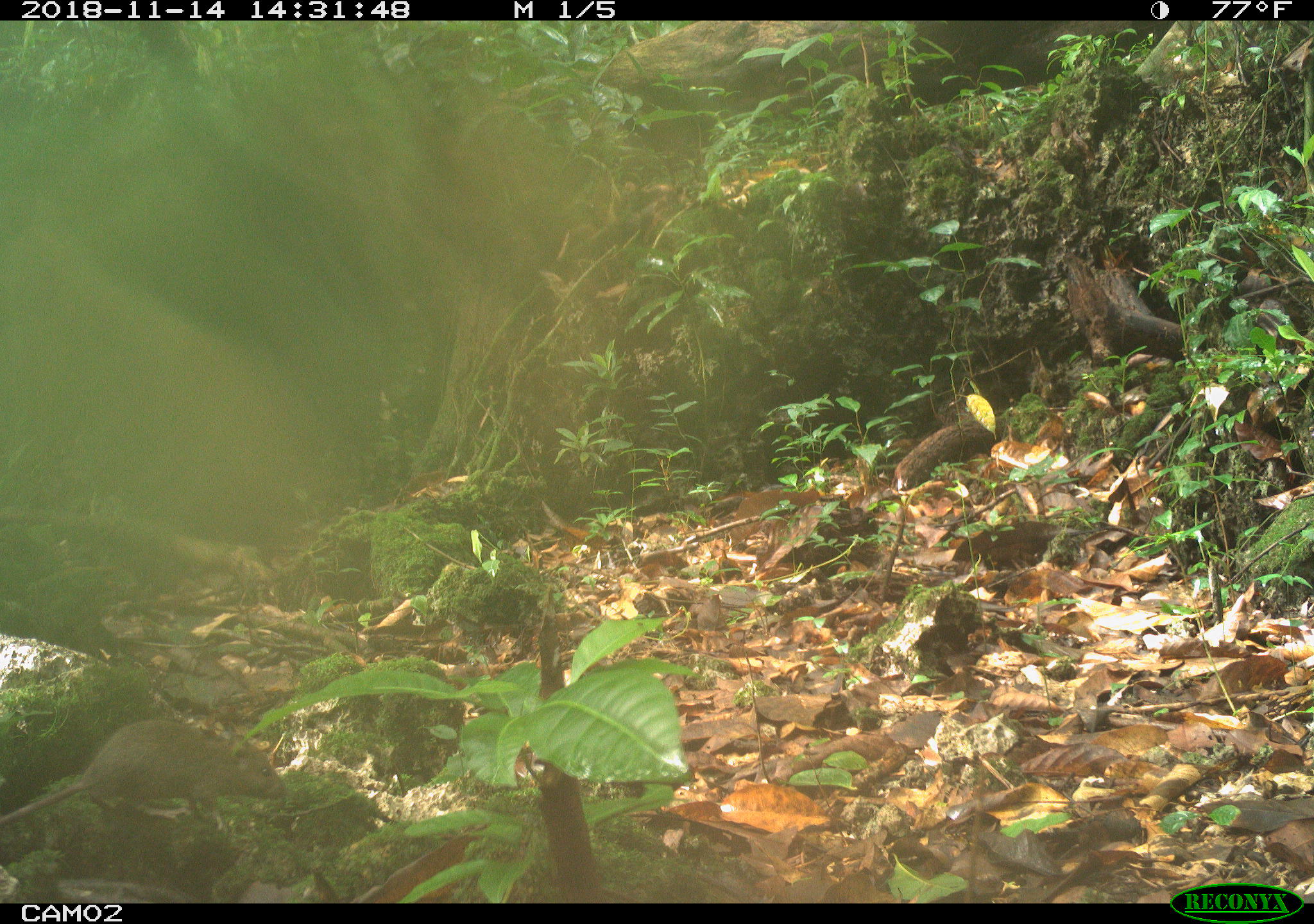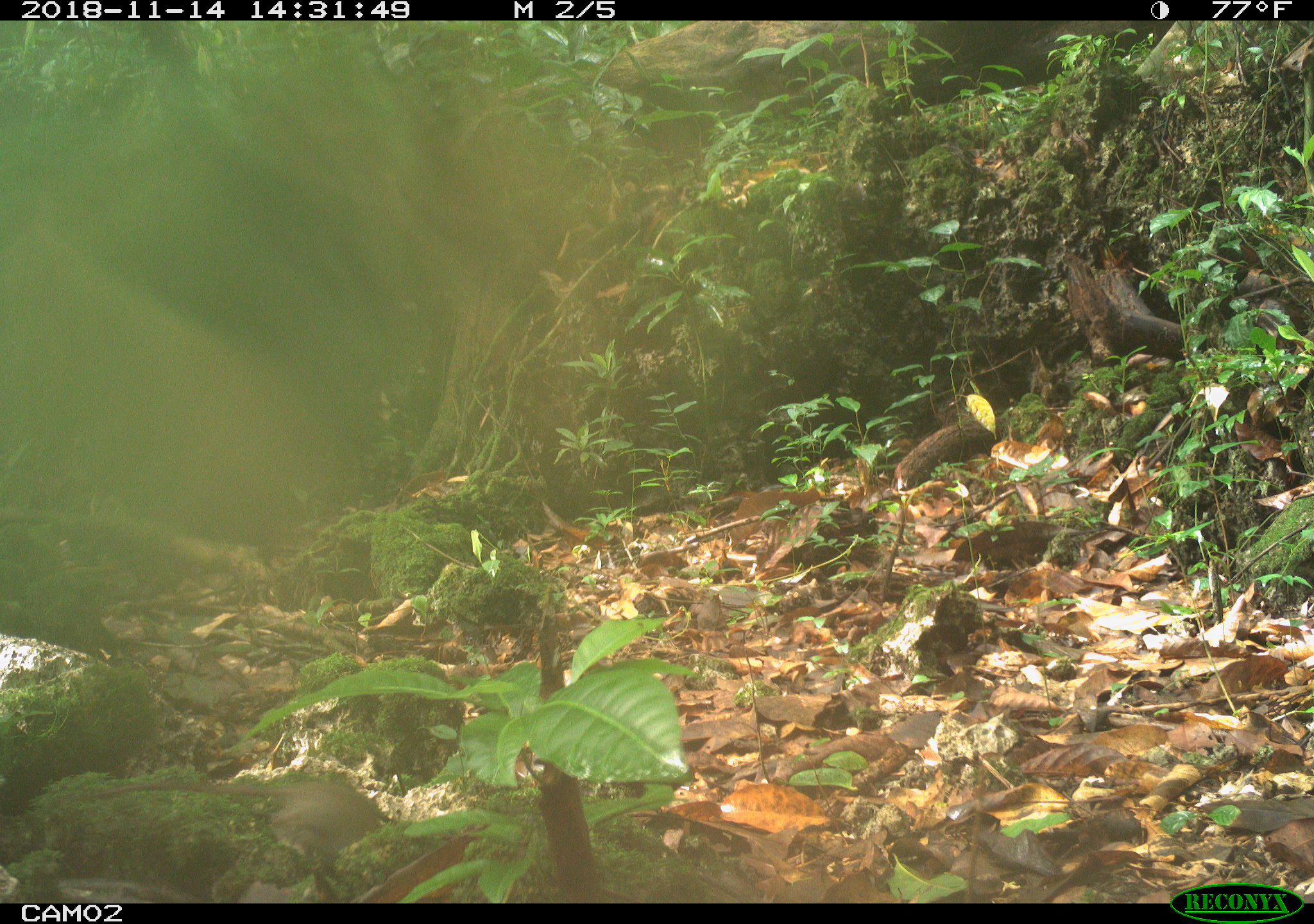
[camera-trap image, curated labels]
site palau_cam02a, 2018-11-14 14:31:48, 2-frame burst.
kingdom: Animalia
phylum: Chordata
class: Mammalia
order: Rodentia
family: Muridae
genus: Rattus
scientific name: Rattus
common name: rat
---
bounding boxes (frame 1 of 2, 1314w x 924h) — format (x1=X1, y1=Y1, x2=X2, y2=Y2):
rat: (x1=2, y1=717, x2=282, y2=834)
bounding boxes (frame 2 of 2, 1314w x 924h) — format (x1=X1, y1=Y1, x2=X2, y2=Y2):
rat: (x1=37, y1=776, x2=398, y2=897)